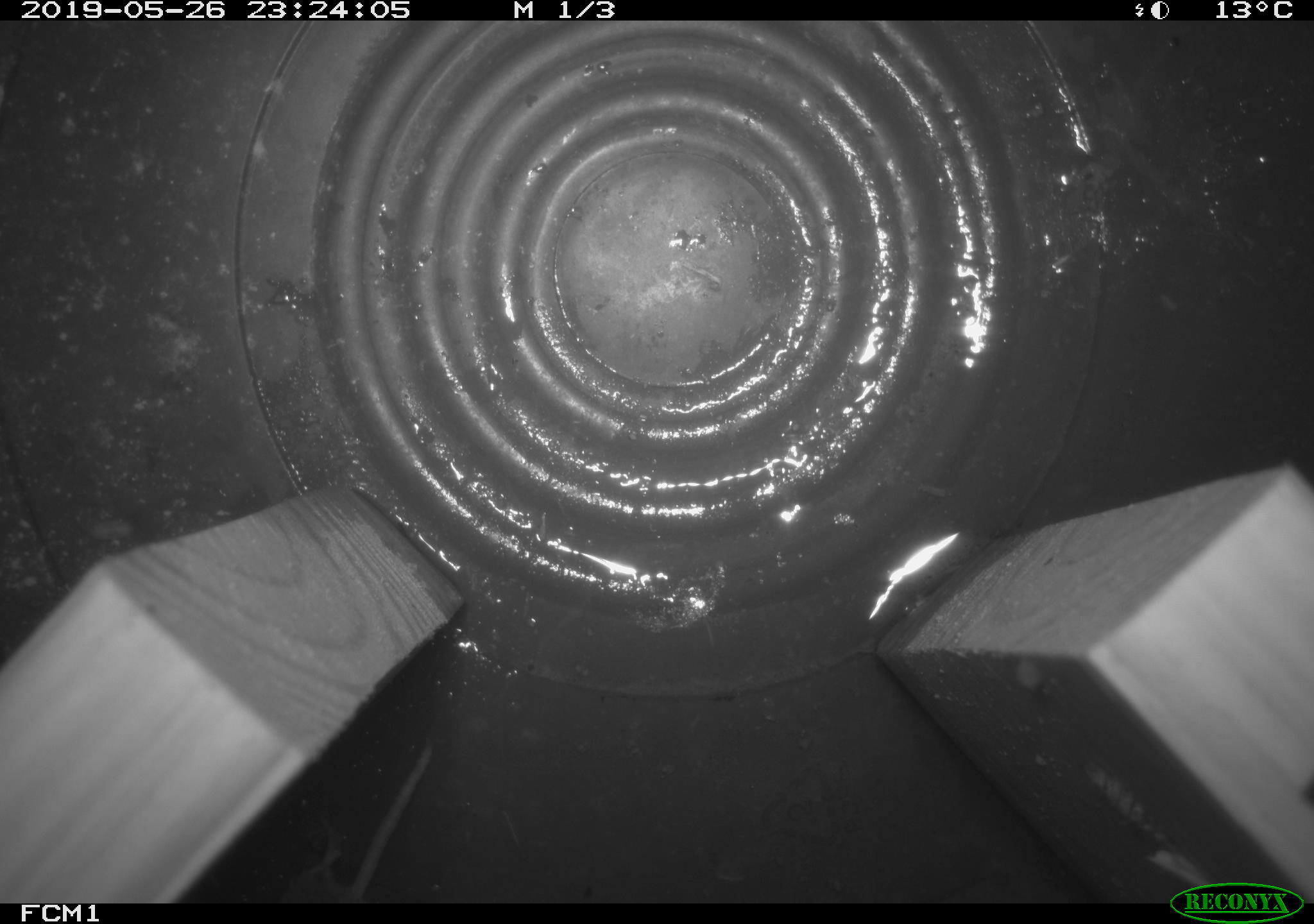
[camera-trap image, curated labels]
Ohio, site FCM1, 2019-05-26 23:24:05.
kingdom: Animalia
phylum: Chordata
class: Mammalia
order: Eulipotyphla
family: Soricidae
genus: Sorex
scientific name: Sorex cinereus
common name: masked shrew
Masked shrew (Sorex cinereus).